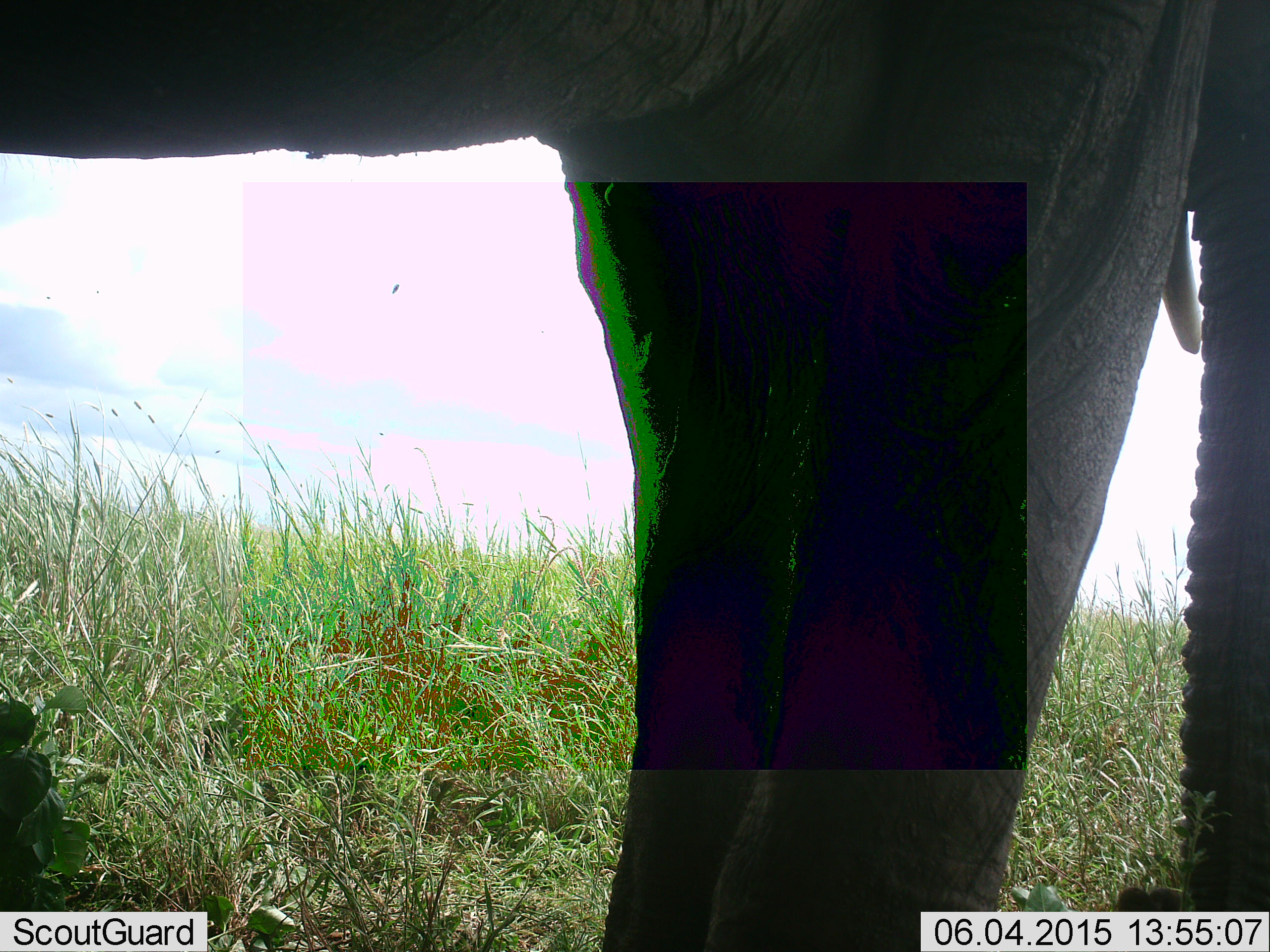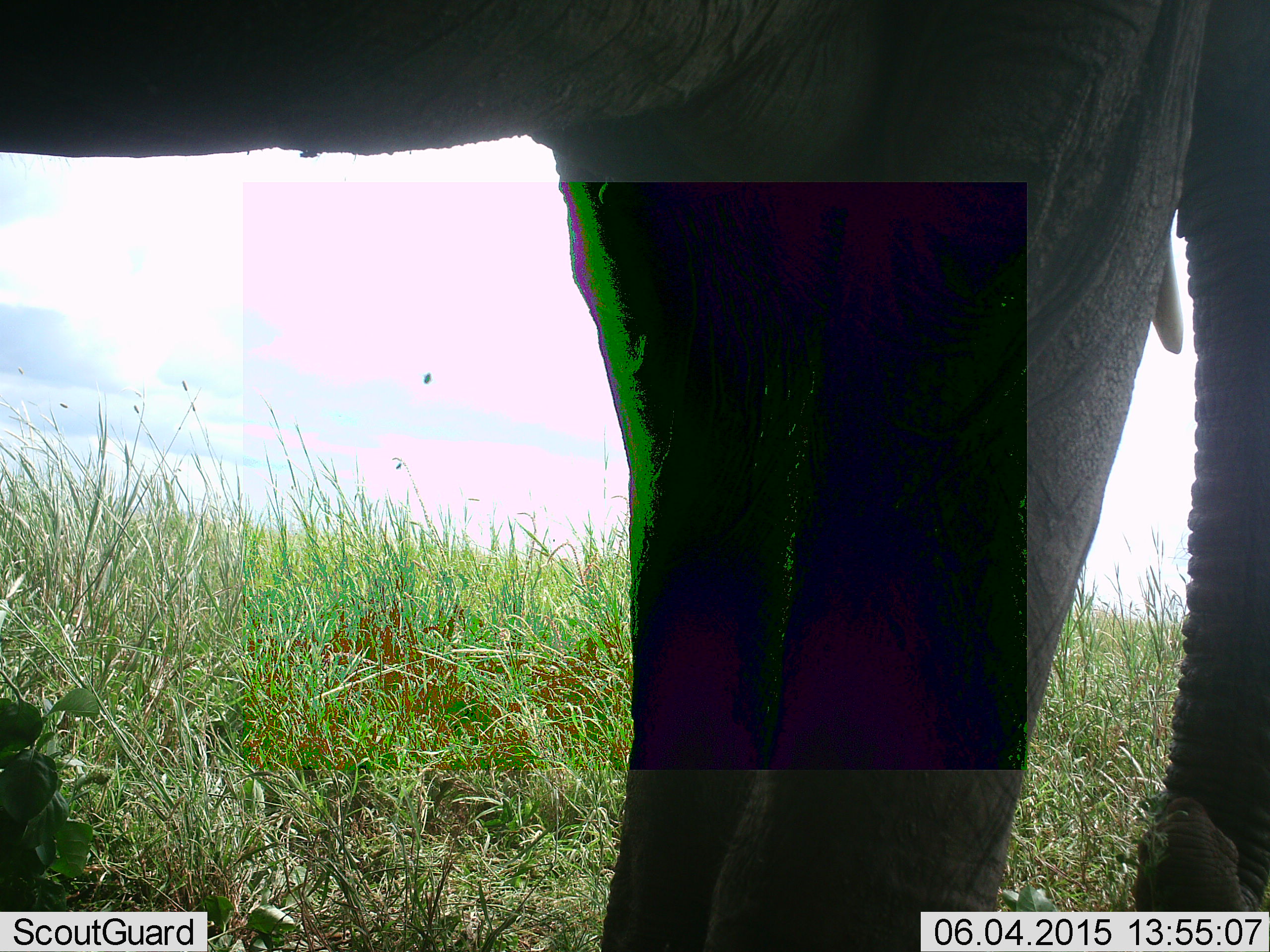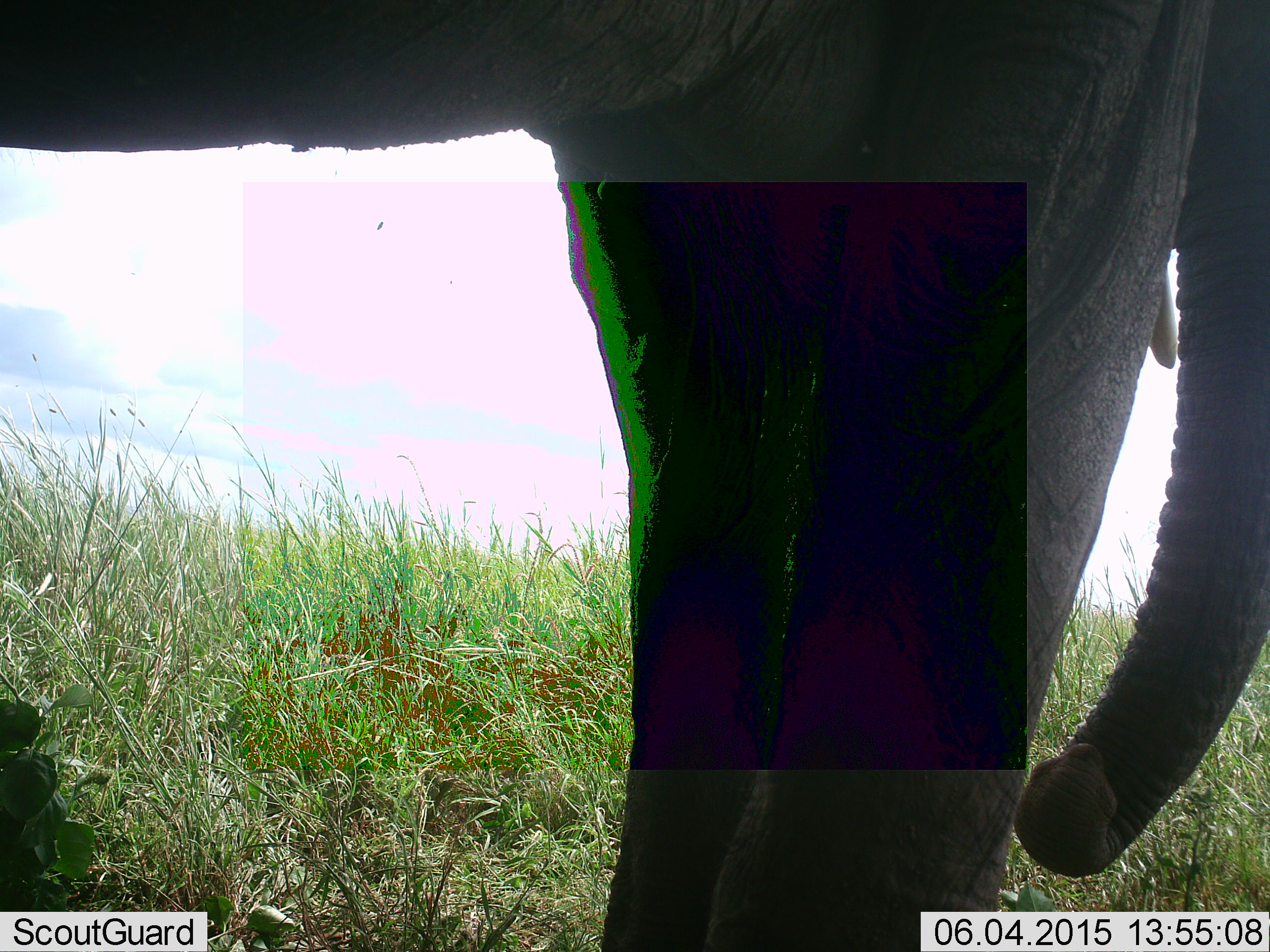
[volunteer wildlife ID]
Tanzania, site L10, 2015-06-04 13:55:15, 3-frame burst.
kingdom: Animalia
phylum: Chordata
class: Mammalia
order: Proboscidea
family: Elephantidae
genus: Loxodonta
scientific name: Loxodonta africana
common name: african bush elephant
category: elephant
Elephant (african bush elephant) (Loxodonta africana), count 1. Behavior (volunteer vote fractions): standing 100%, resting 0%, moving 0%, interacting 0%. Young present (vote fraction): 0%. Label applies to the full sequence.